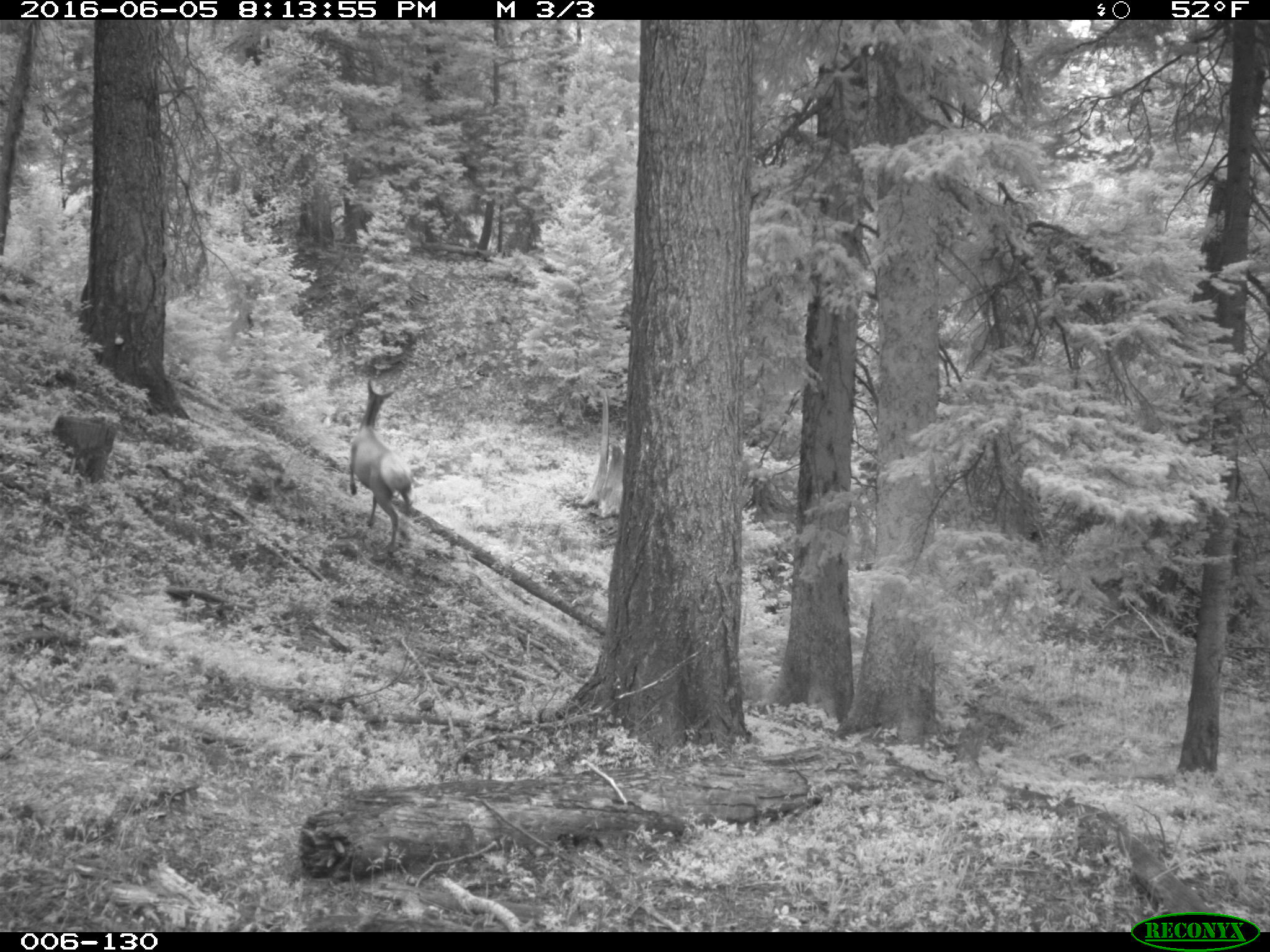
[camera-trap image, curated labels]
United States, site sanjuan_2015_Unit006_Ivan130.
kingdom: Animalia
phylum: Chordata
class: Mammalia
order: Artiodactyla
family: Cervidae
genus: Cervus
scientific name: Cervus elaphus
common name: red deer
Cervus elaphus (red deer).